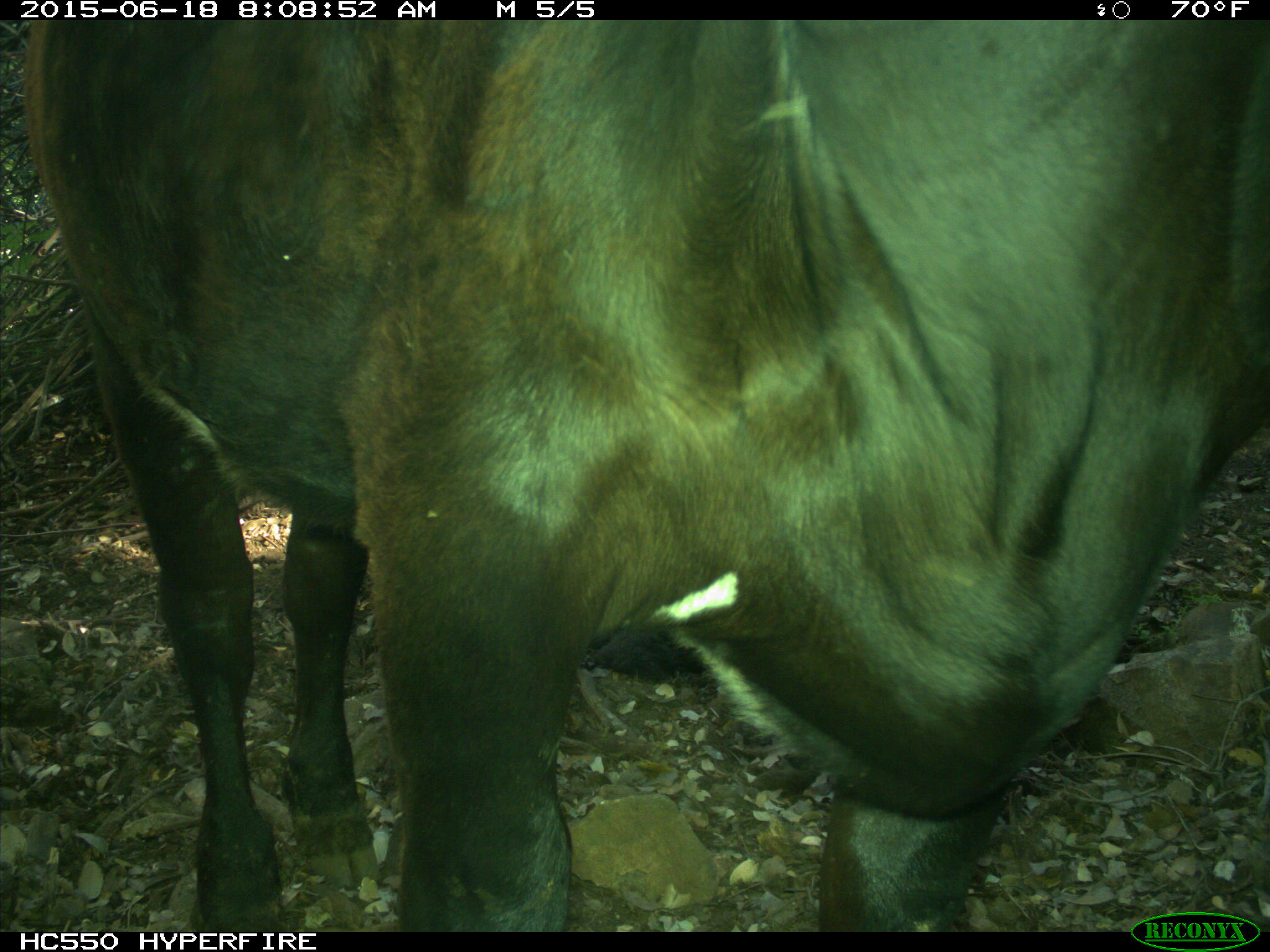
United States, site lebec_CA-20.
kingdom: Animalia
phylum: Chordata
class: Mammalia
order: Artiodactyla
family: Bovidae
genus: Bos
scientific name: Bos taurus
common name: domestic cow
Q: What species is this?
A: Bos taurus (domestic cow).